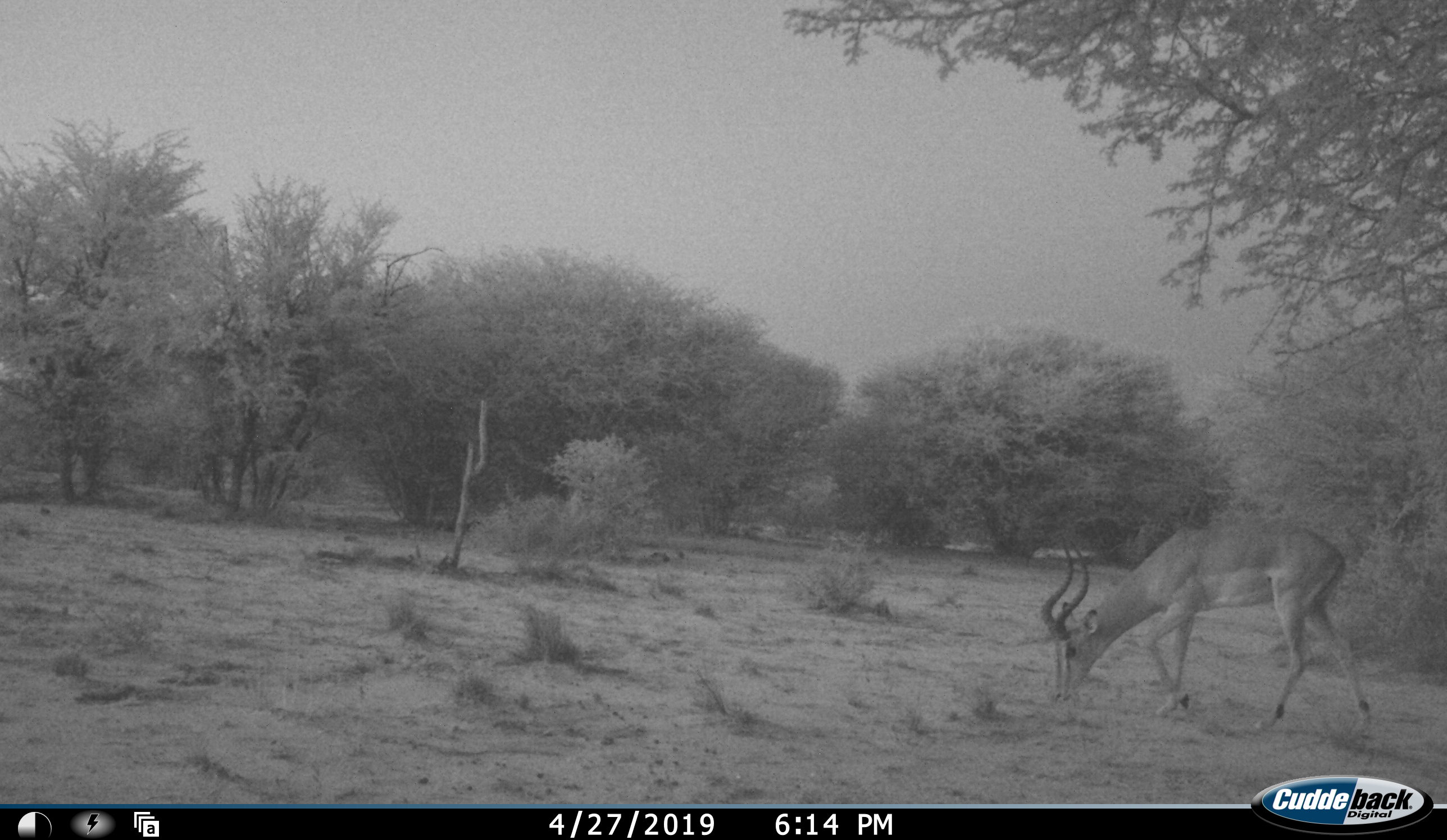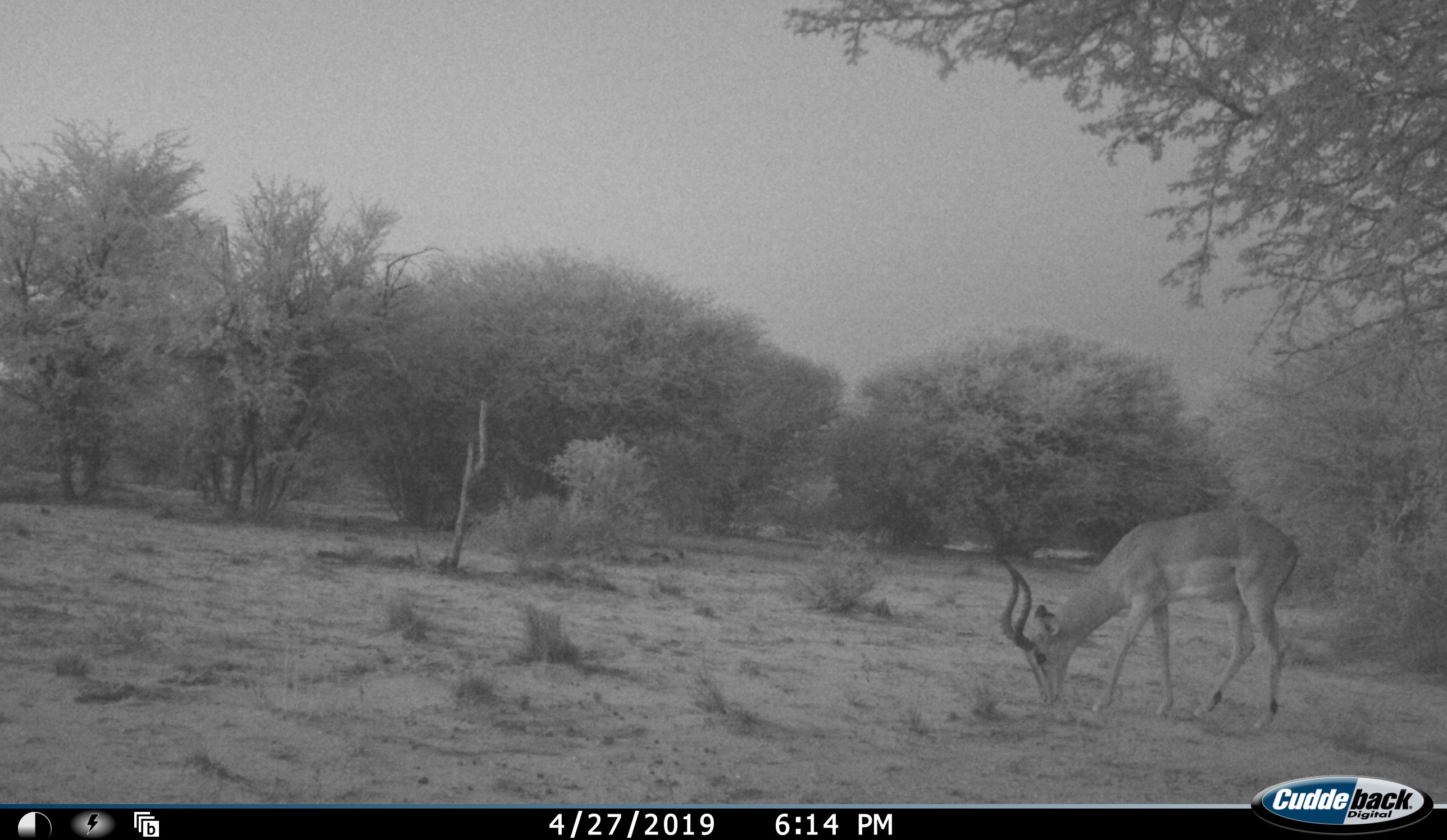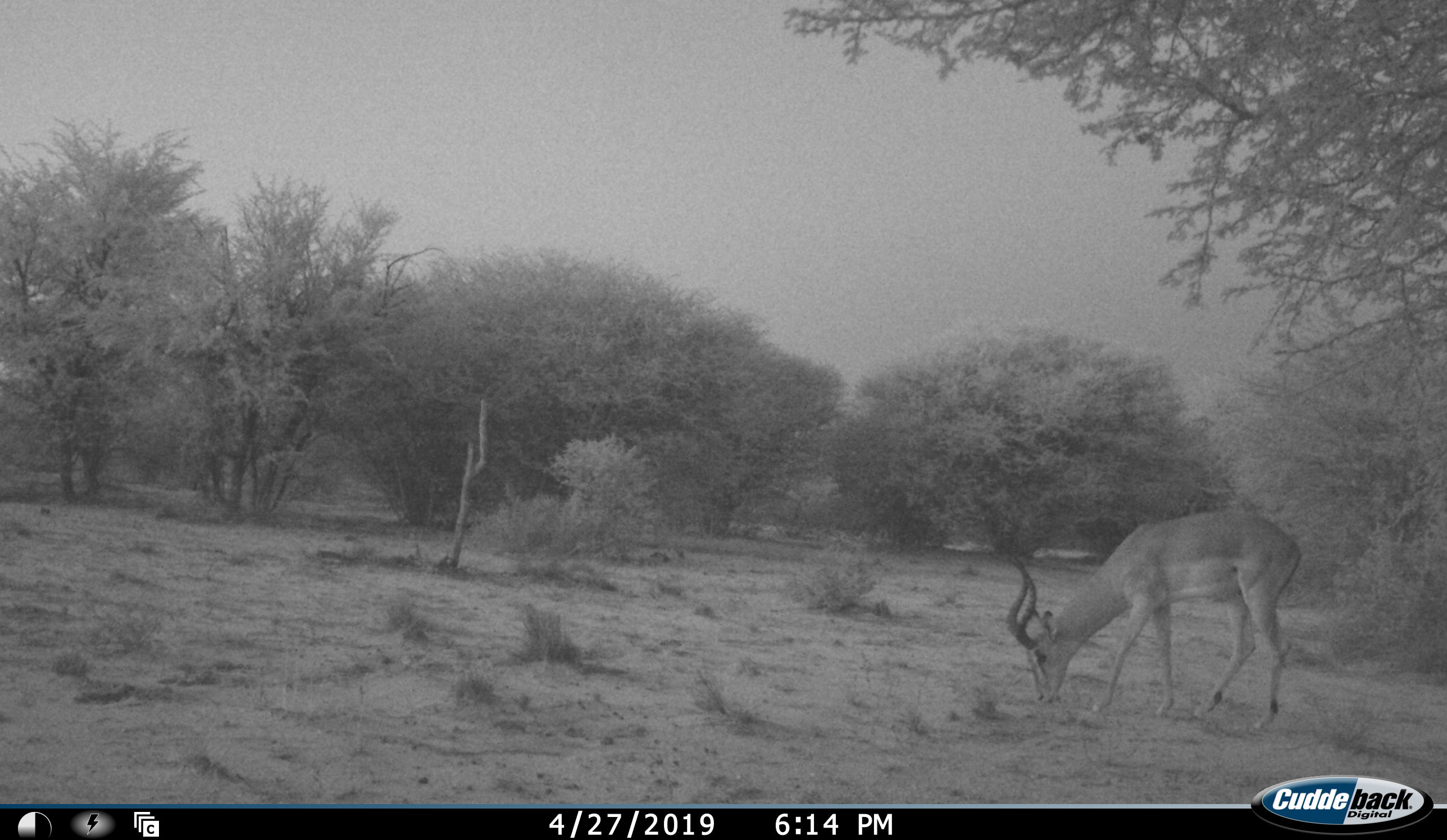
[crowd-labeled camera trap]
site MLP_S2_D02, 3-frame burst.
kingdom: Animalia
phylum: Chordata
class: Mammalia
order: Artiodactyla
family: Bovidae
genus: Aepyceros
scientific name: Aepyceros melampus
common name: impala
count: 1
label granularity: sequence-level